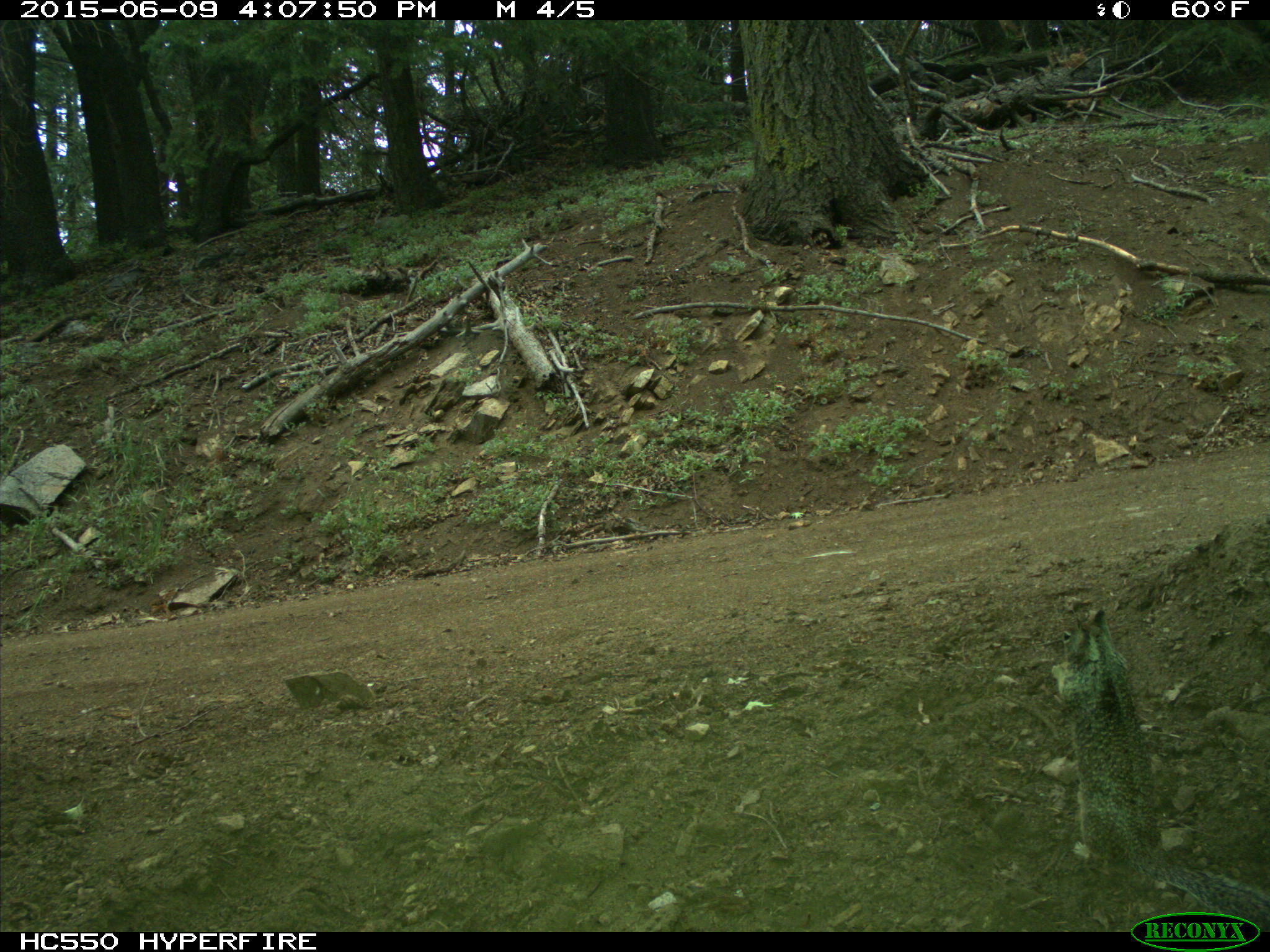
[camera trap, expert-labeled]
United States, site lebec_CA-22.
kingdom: Animalia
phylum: Chordata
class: Mammalia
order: Rodentia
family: Sciuridae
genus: Otospermophilus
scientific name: Otospermophilus beecheyi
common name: california ground squirrel